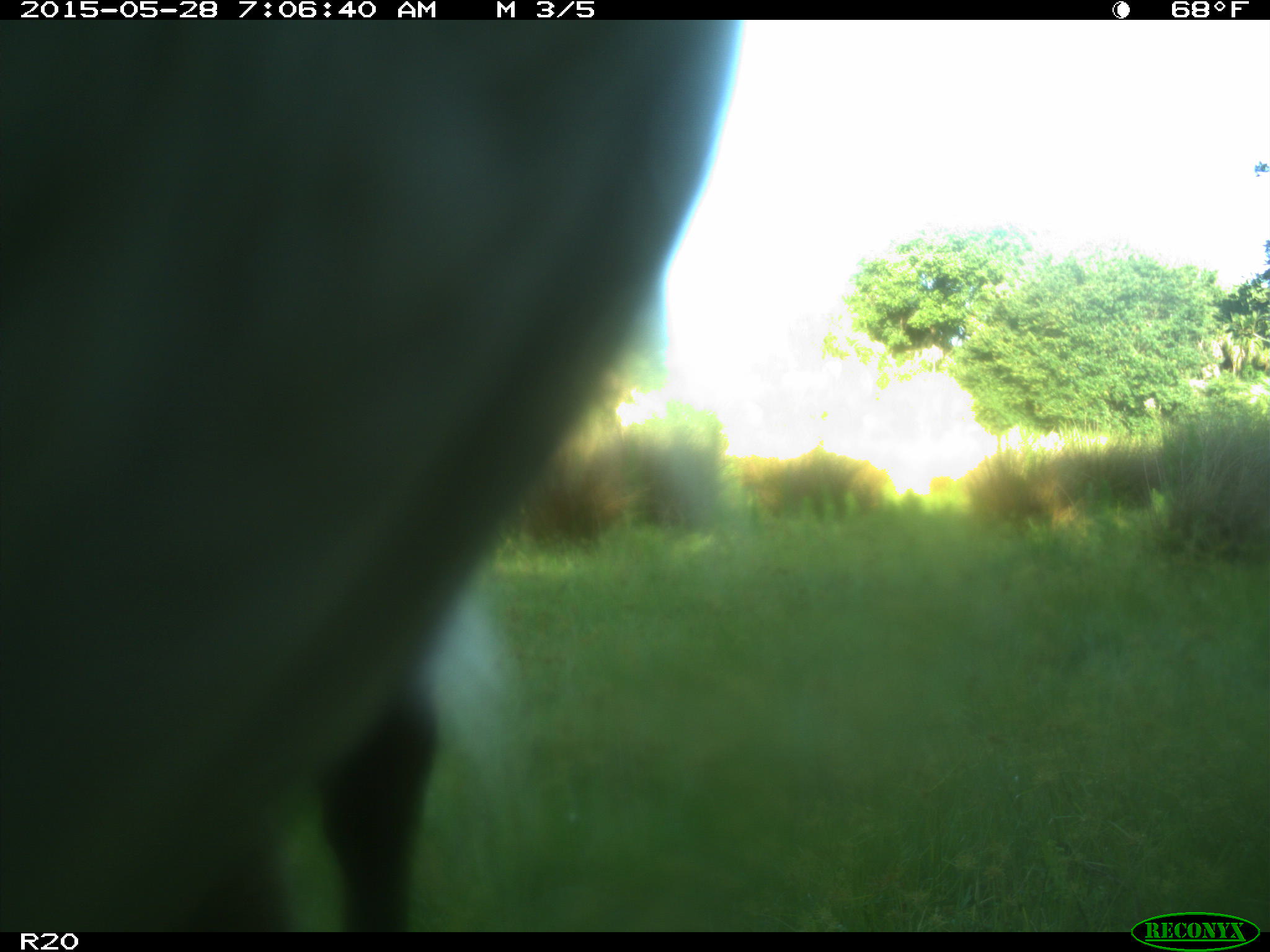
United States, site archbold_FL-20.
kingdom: Animalia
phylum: Chordata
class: Mammalia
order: Artiodactyla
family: Bovidae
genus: Bos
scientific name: Bos taurus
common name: domestic cow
Bos taurus (domestic cow).